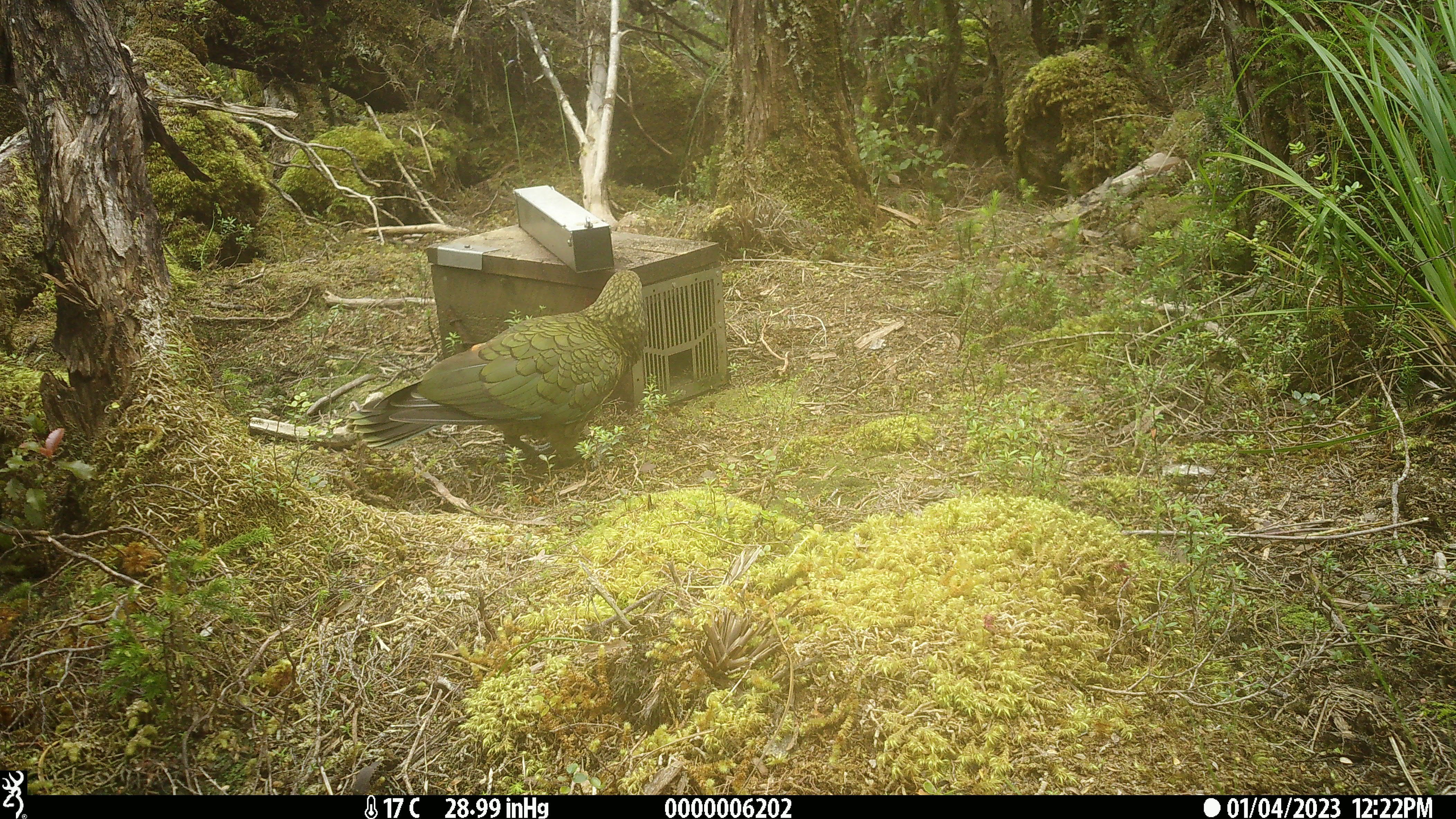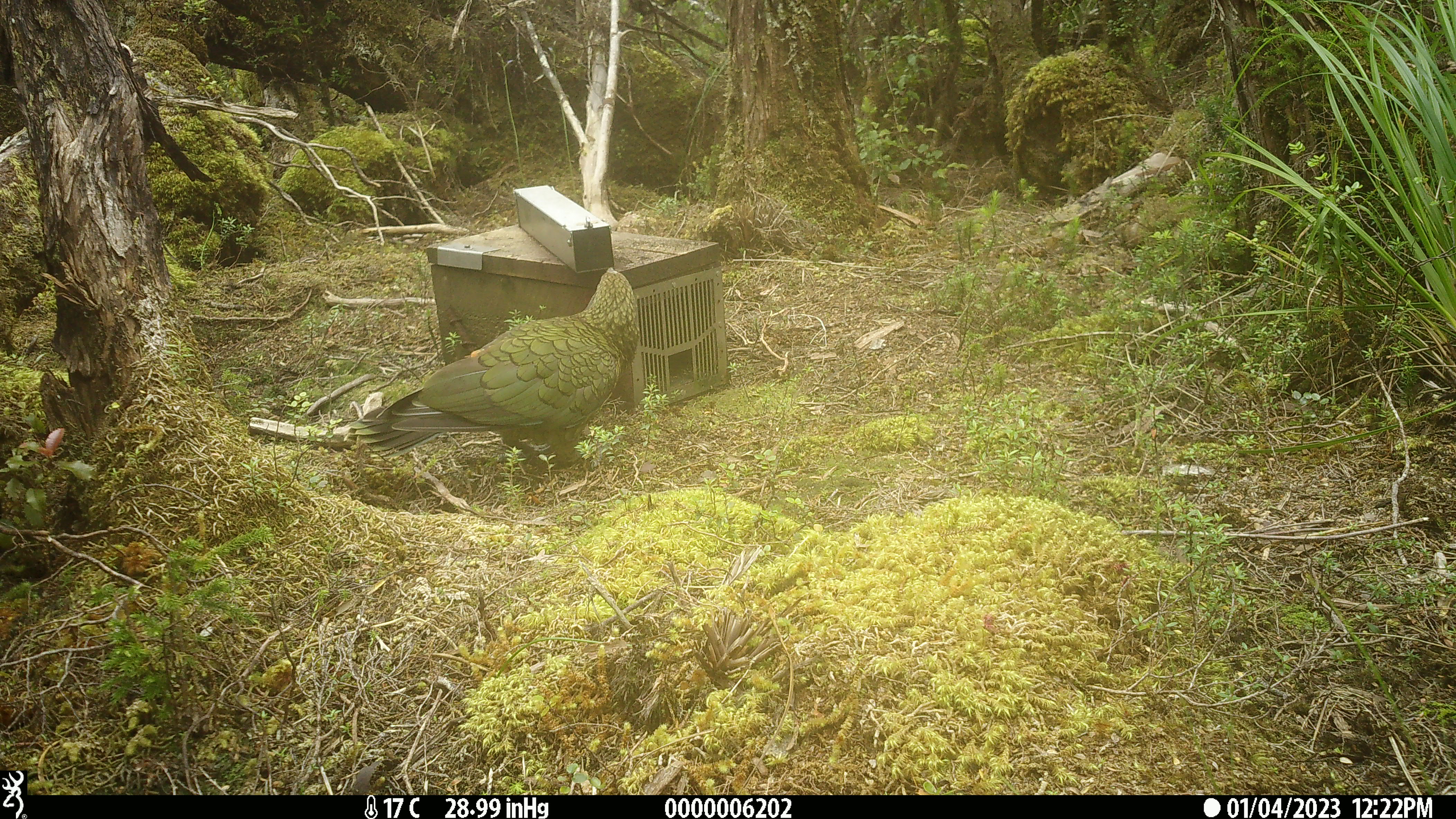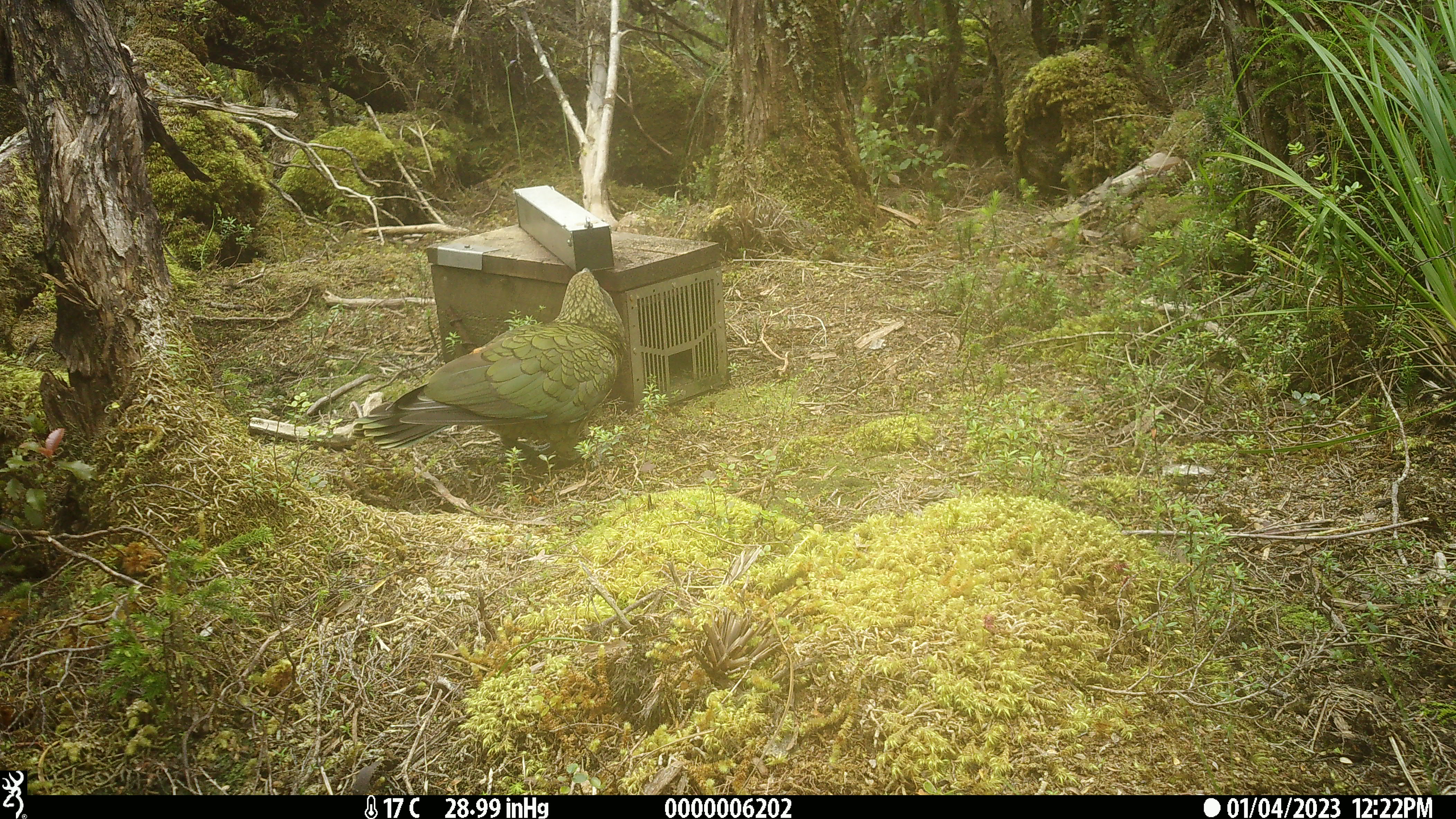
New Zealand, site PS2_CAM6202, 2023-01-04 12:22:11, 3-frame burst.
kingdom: Animalia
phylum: Chordata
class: Aves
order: Psittaciformes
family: Strigopidae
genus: Nestor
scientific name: Nestor notabilis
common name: kea